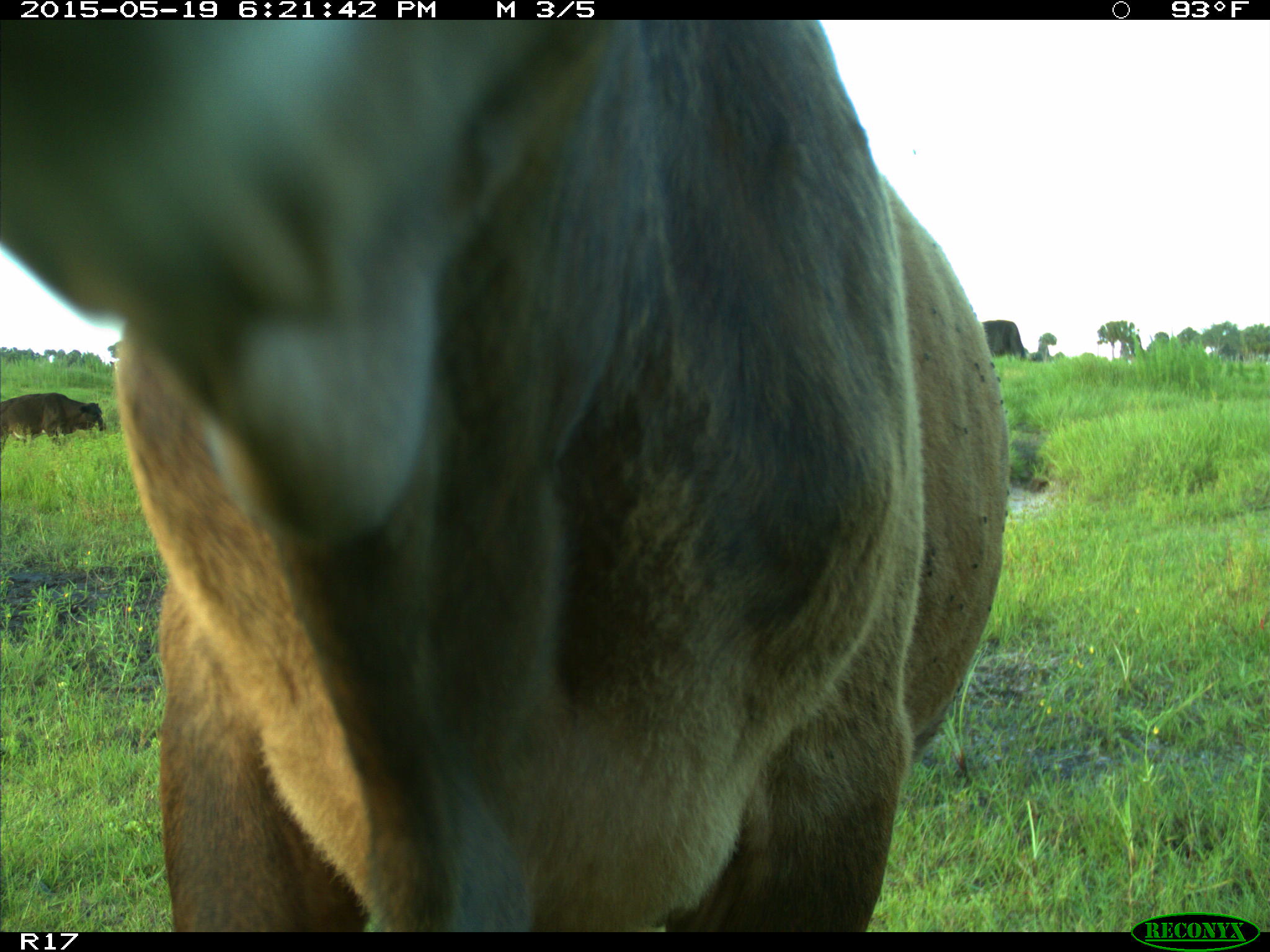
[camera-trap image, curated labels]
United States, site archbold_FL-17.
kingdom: Animalia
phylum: Chordata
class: Mammalia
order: Artiodactyla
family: Bovidae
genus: Bos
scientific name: Bos taurus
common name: domestic cow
Bos taurus (domestic cow).